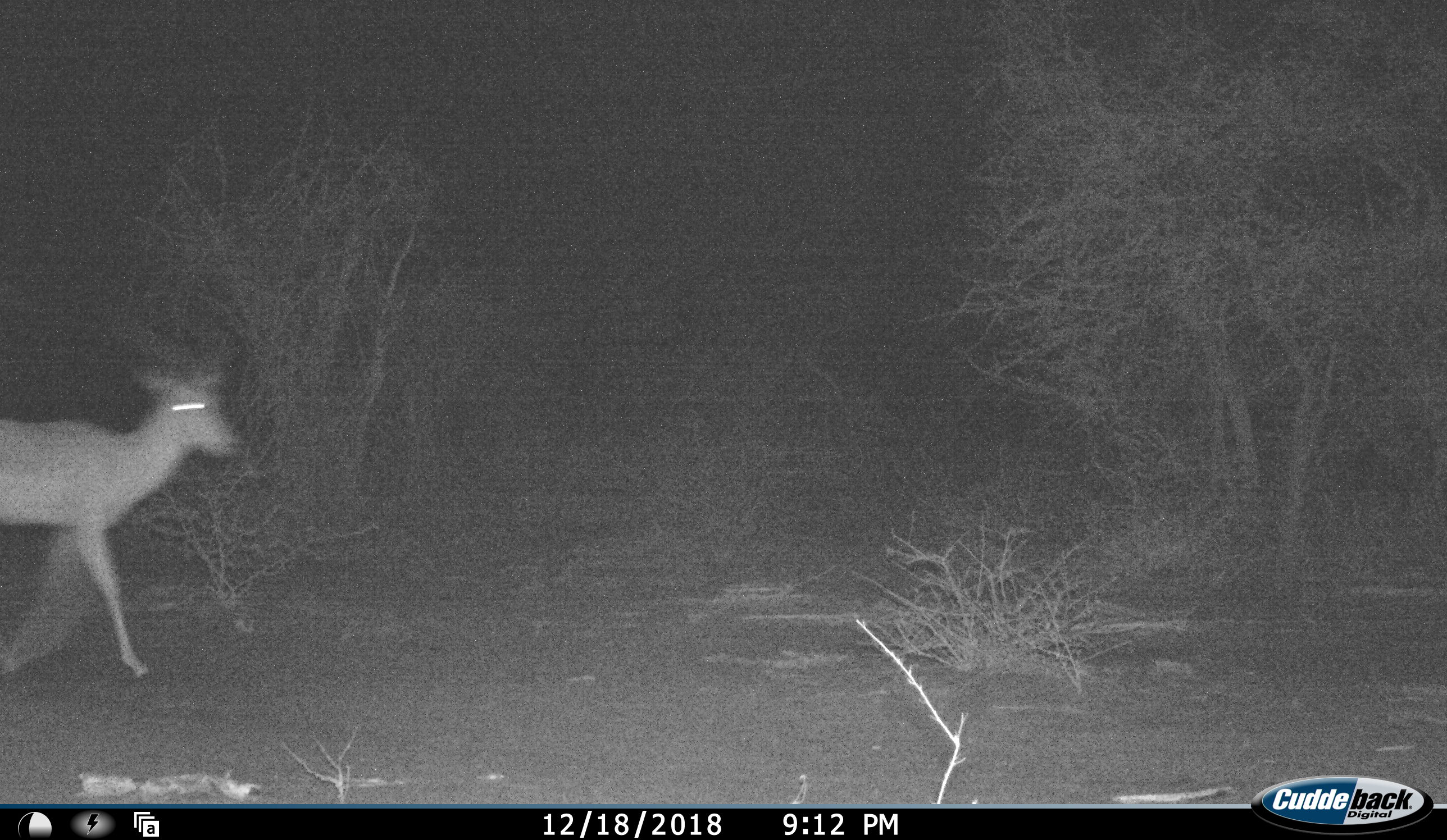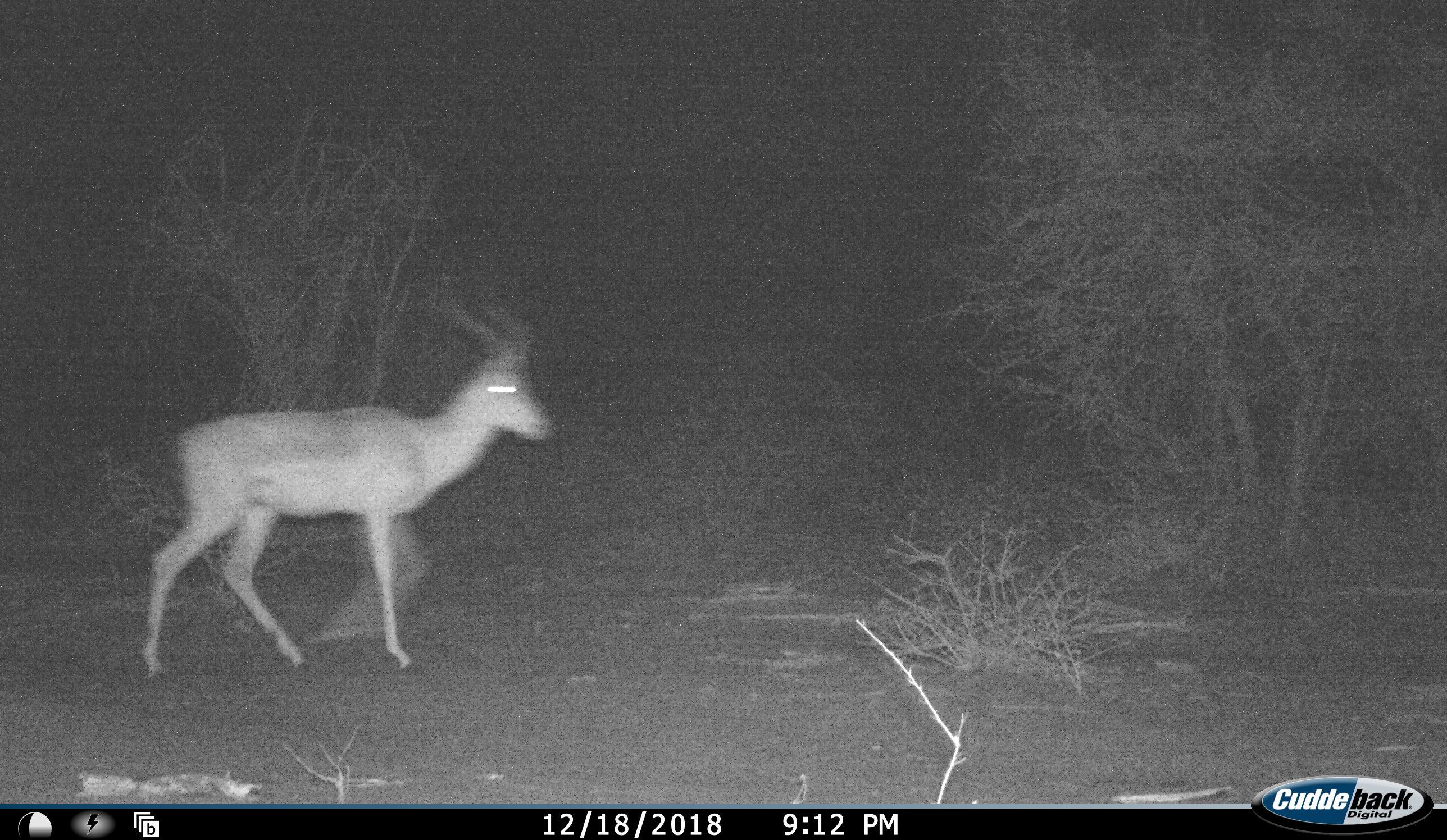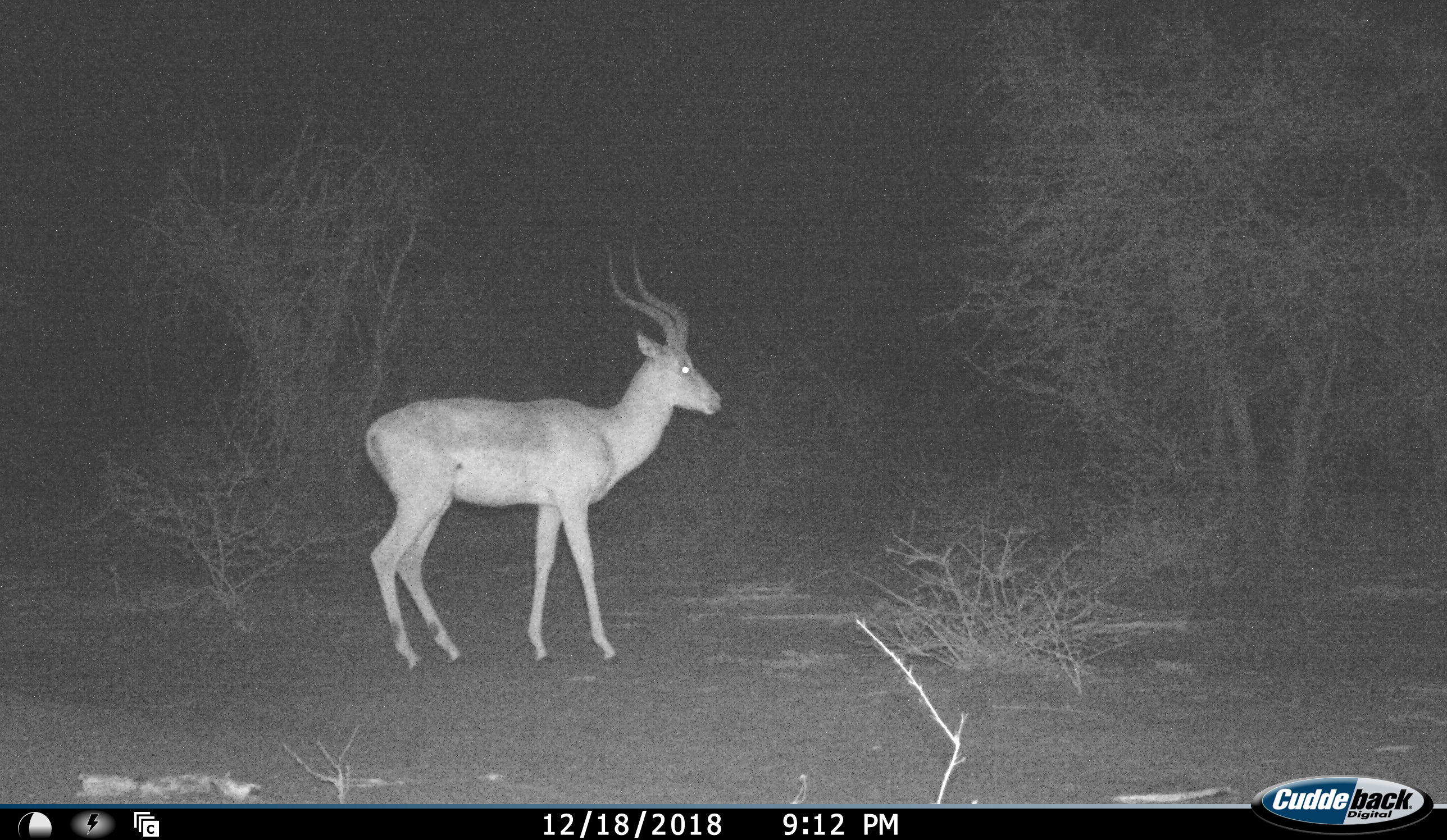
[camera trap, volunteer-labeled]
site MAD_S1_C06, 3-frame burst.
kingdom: Animalia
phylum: Chordata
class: Mammalia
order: Artiodactyla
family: Bovidae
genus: Aepyceros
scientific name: Aepyceros melampus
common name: impala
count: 1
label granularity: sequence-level